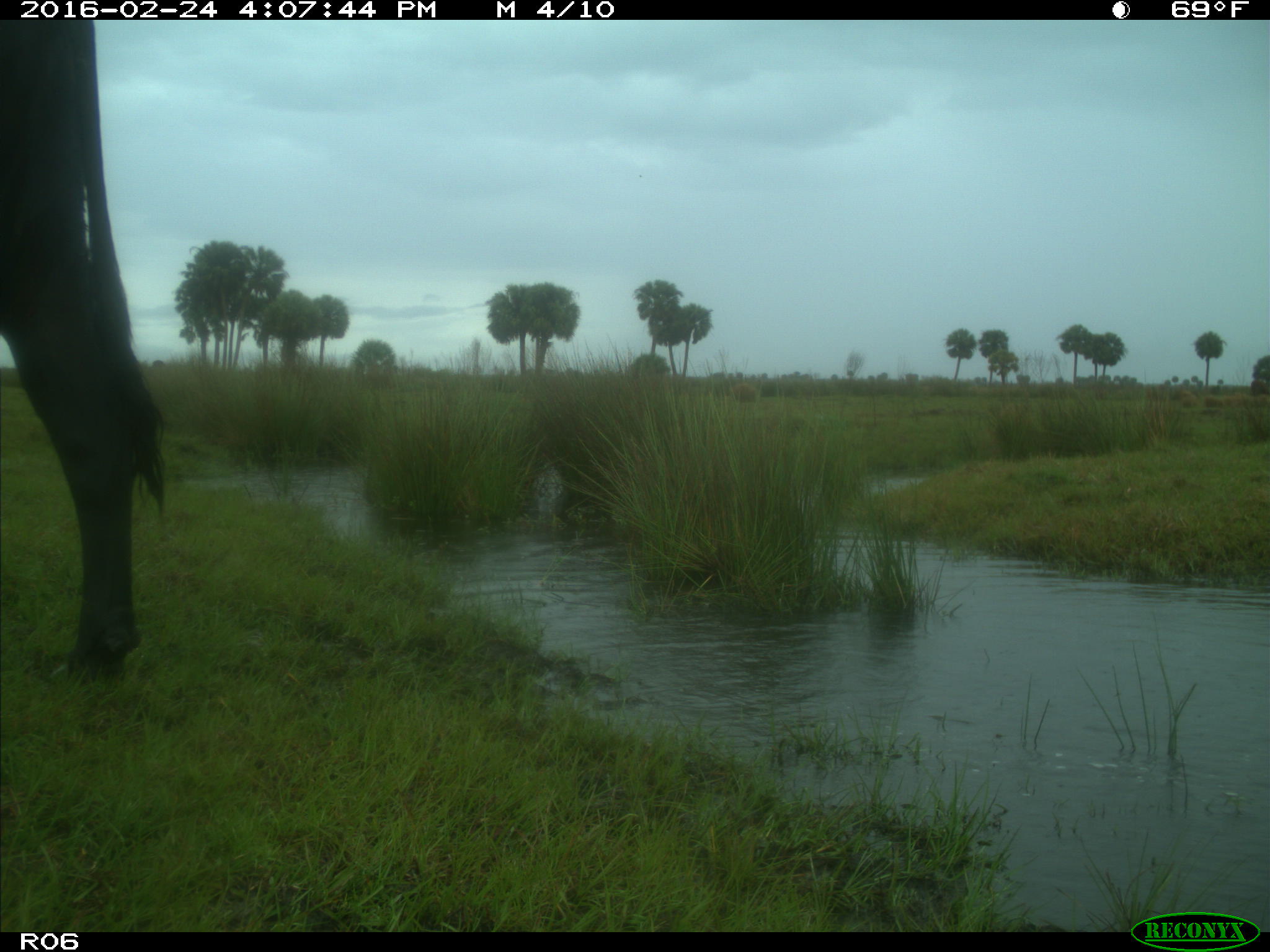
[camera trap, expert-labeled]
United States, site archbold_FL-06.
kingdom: Animalia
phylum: Chordata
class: Mammalia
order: Artiodactyla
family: Bovidae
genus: Bos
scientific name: Bos taurus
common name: domestic cow